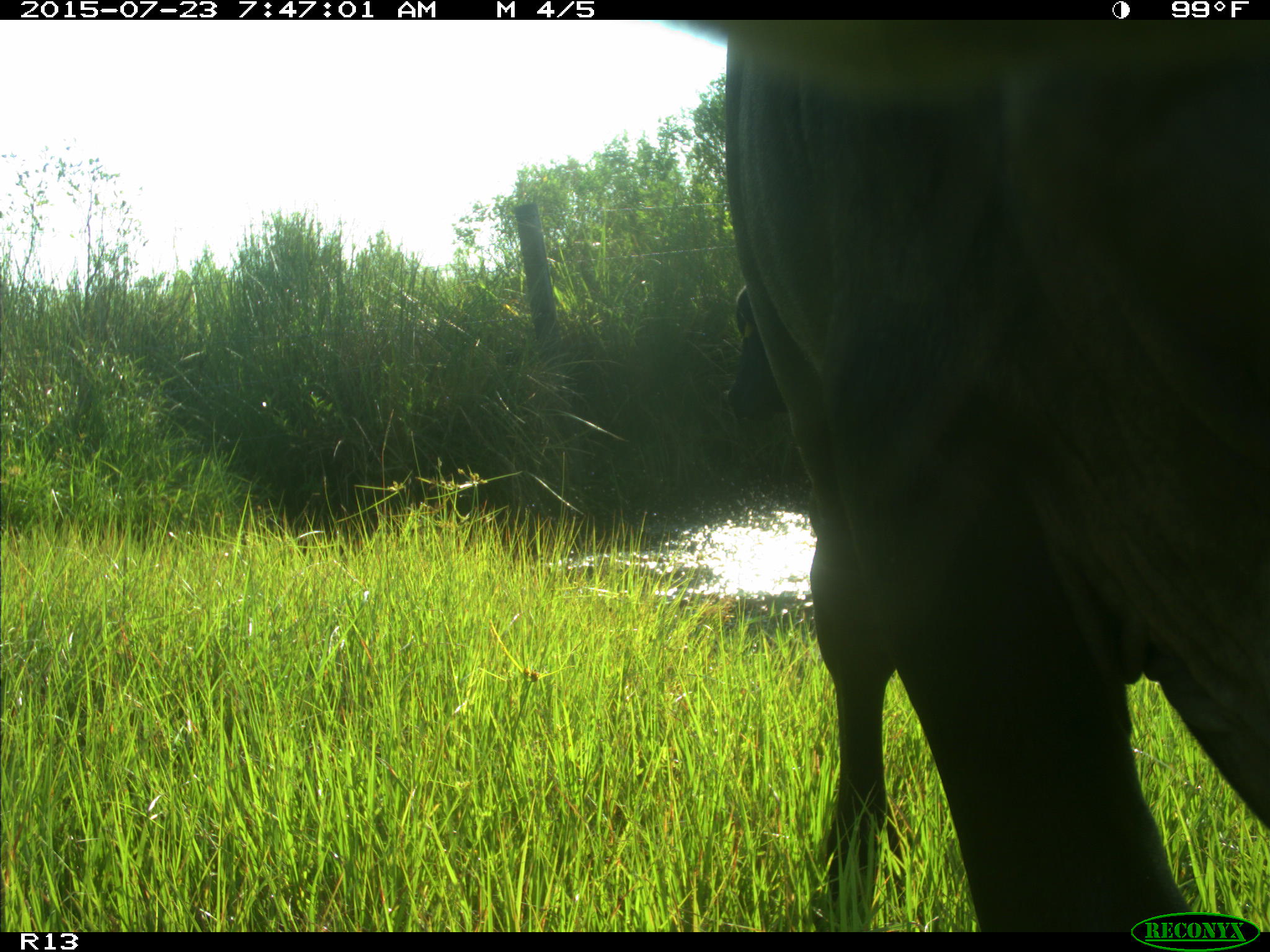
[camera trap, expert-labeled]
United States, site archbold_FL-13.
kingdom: Animalia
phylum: Chordata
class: Mammalia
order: Artiodactyla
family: Bovidae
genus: Bos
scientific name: Bos taurus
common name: domestic cow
Bos taurus (domestic cow).